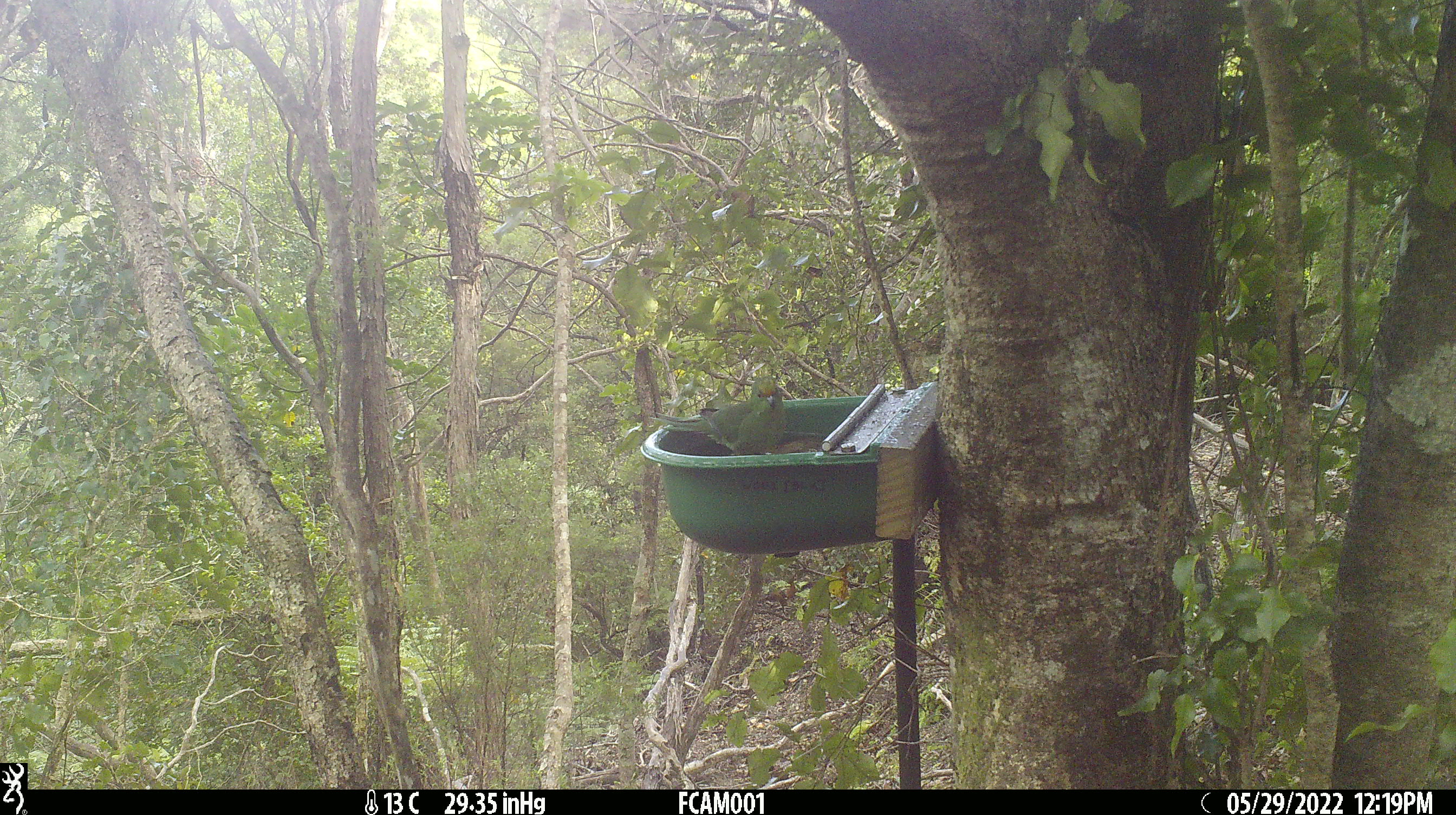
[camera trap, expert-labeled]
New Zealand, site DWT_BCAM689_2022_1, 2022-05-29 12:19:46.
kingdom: Animalia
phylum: Chordata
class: Aves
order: Psittaciformes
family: Psittaculidae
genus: Cyanoramphus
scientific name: Cyanoramphus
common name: parakeet